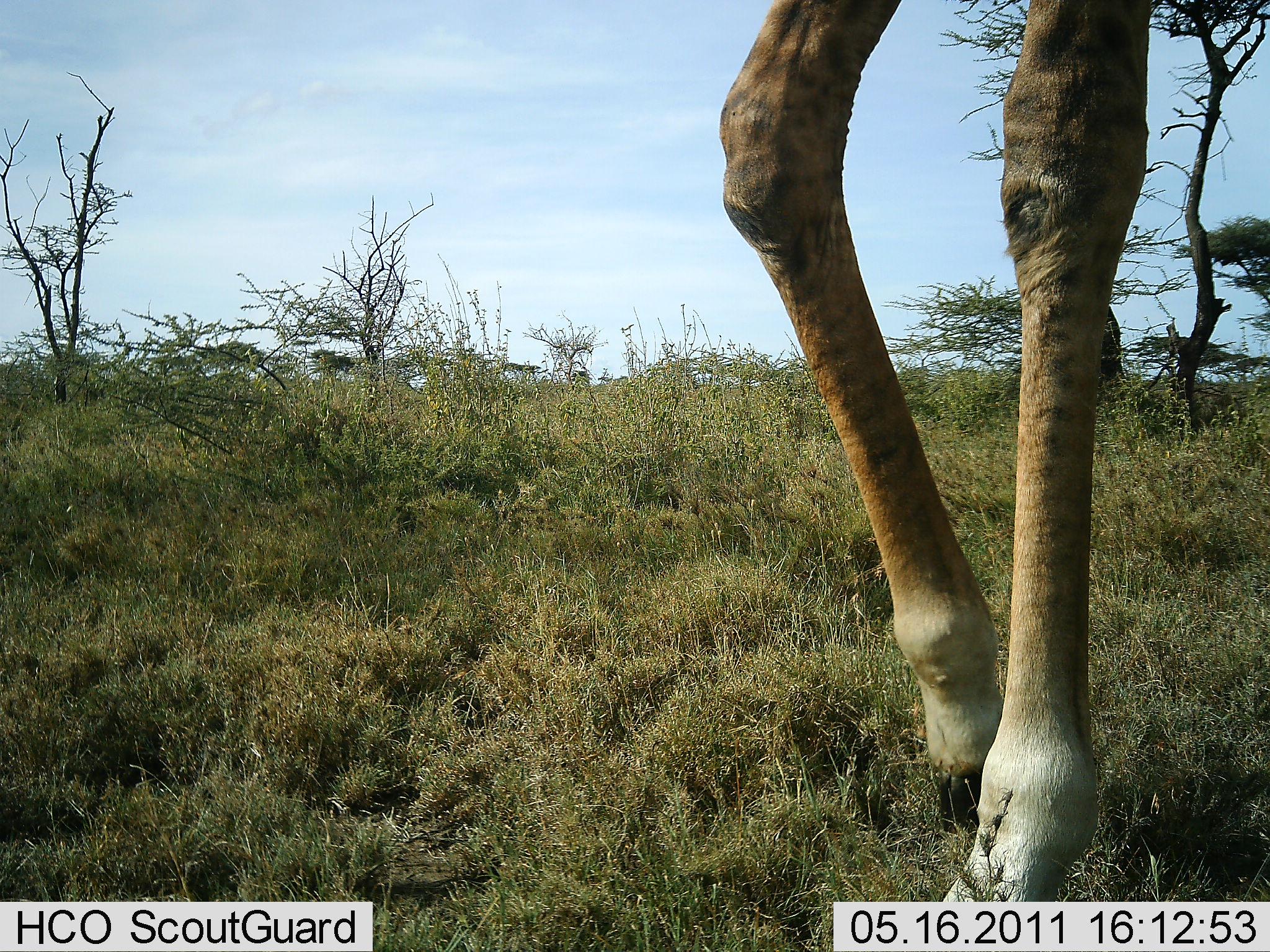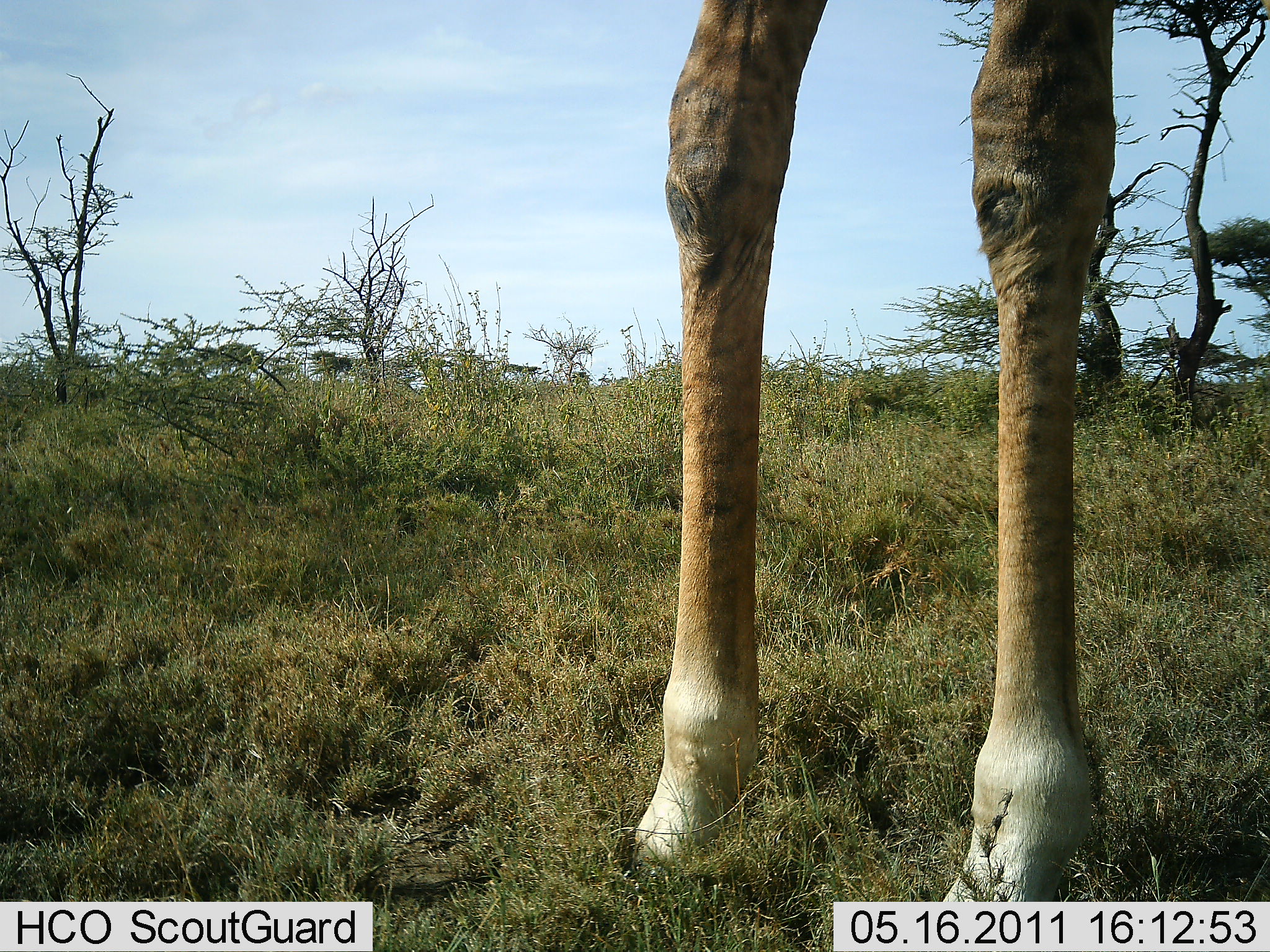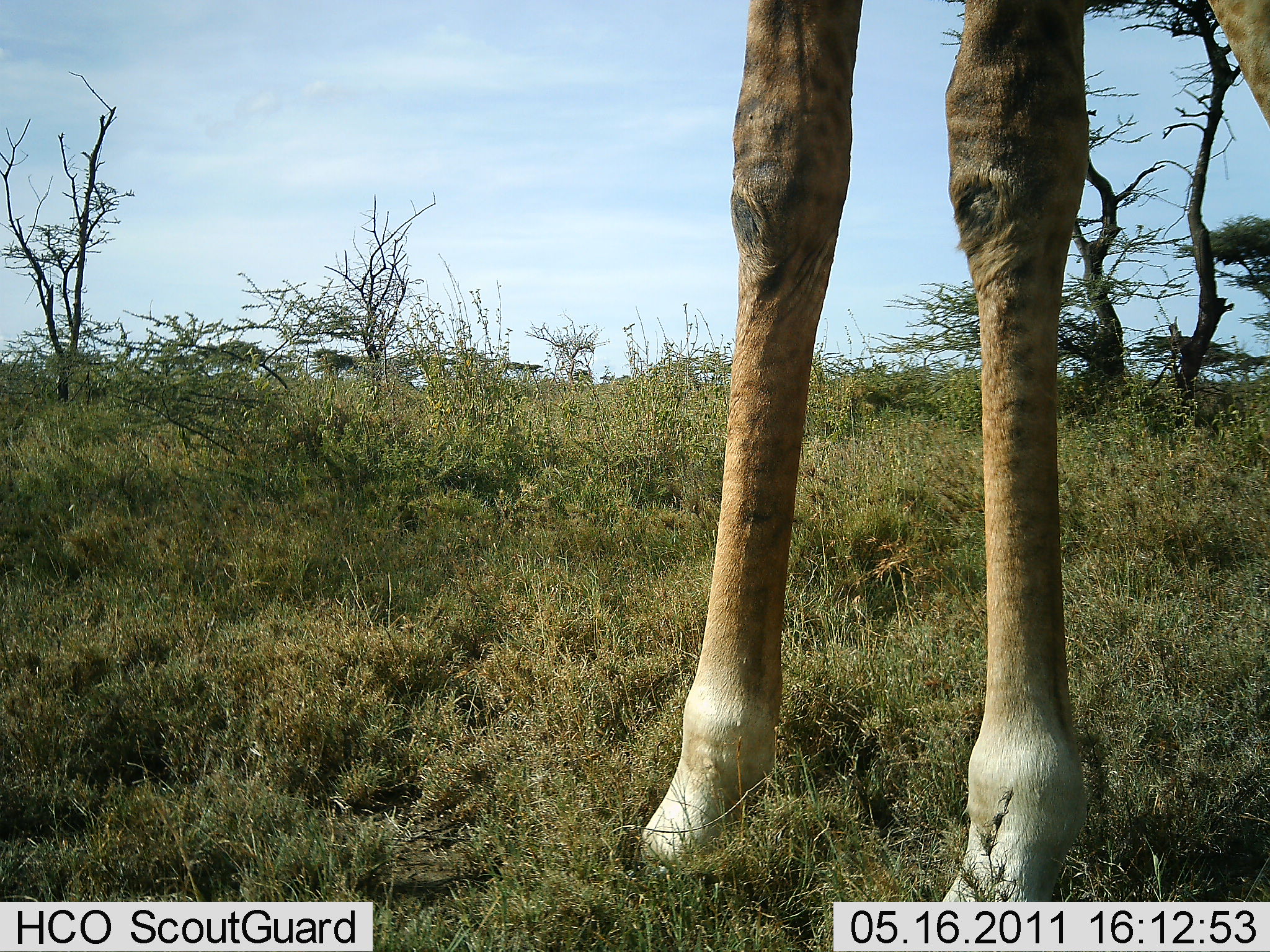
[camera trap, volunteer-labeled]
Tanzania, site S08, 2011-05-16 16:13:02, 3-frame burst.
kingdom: Animalia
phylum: Chordata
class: Mammalia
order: Artiodactyla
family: Giraffidae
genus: Giraffa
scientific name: Giraffa camelopardalis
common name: giraffe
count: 1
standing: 75%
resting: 0%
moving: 25%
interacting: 0%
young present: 0%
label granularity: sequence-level